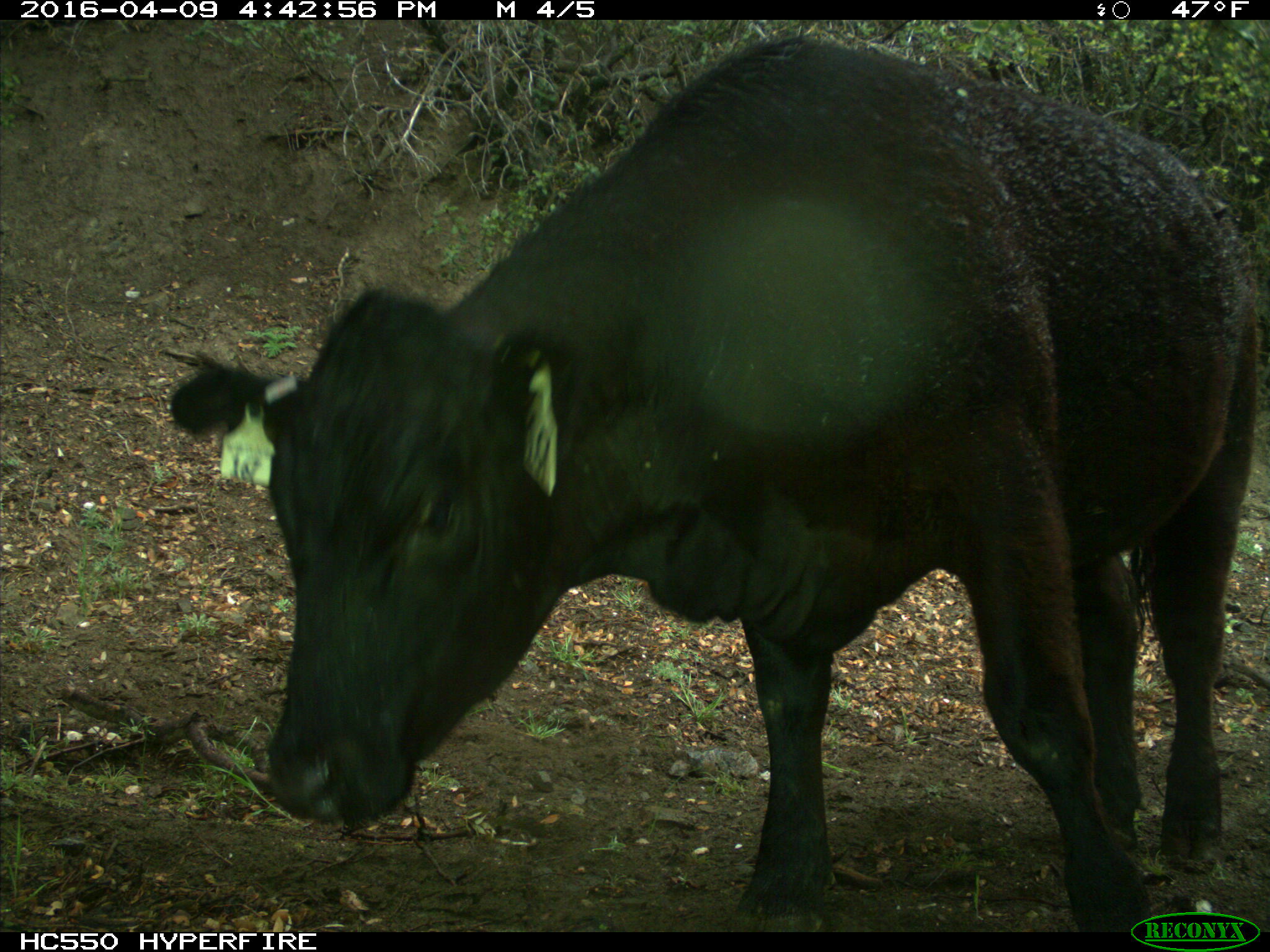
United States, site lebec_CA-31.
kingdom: Animalia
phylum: Chordata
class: Mammalia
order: Artiodactyla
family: Bovidae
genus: Bos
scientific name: Bos taurus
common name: domestic cow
Bos taurus (domestic cow).